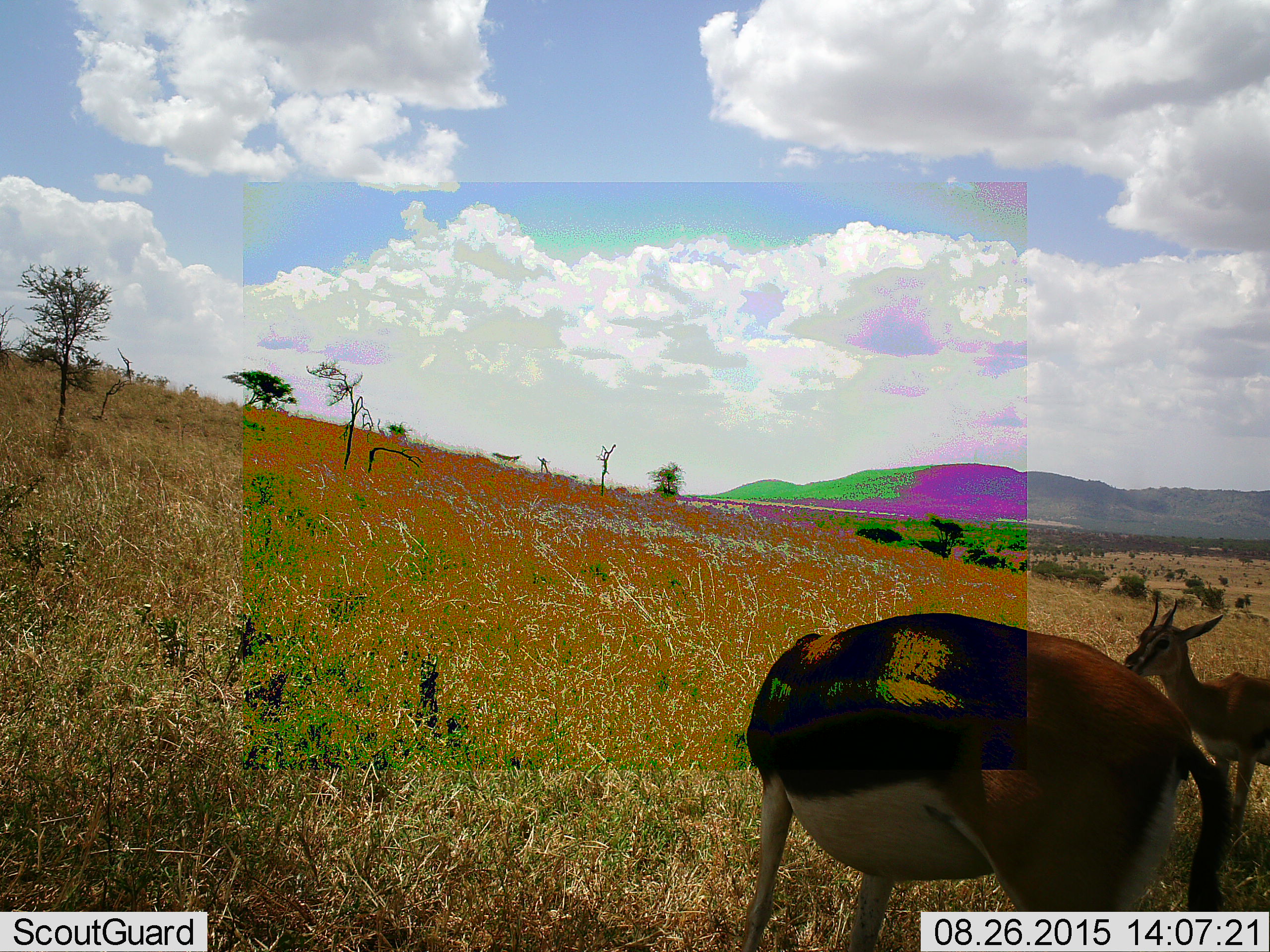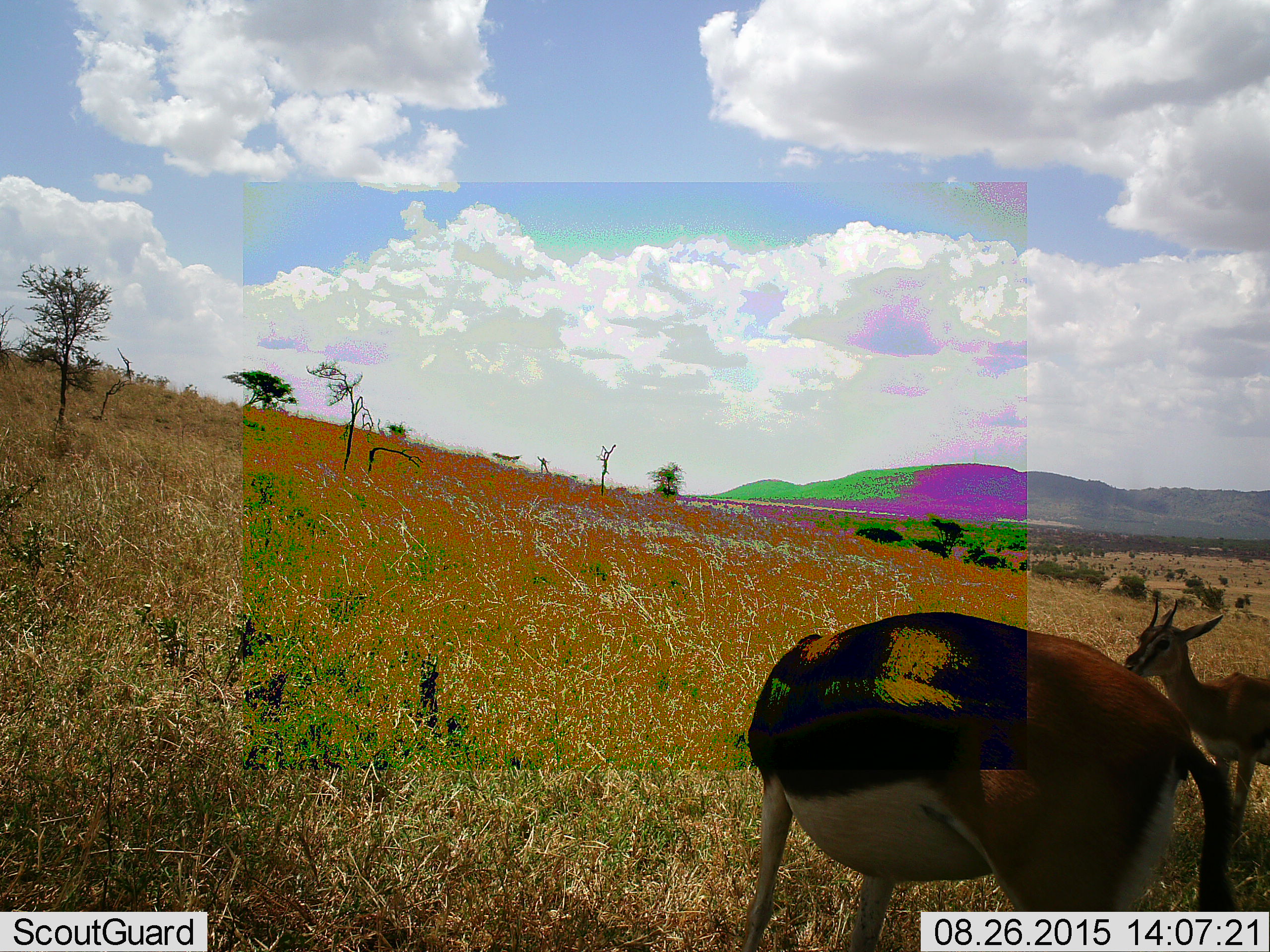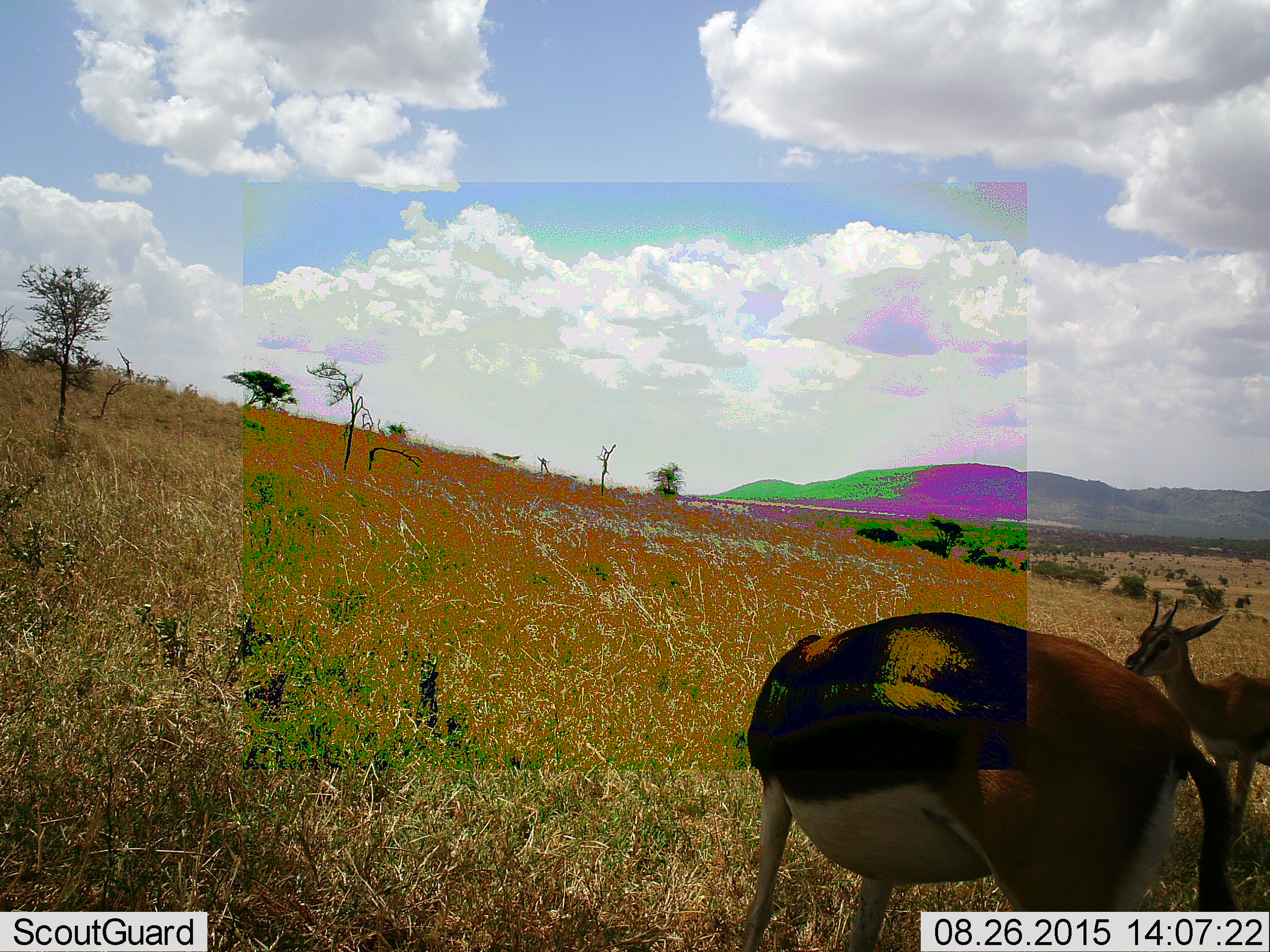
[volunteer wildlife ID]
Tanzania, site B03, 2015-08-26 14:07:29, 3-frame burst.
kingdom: Animalia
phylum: Chordata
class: Mammalia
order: Artiodactyla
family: Bovidae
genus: Eudorcas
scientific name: Eudorcas thomsonii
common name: thomson's gazelle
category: gazellethomsons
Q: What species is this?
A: Gazellethomsons (thomson's gazelle) (Eudorcas thomsonii).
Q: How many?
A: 2.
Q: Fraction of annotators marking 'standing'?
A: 71%.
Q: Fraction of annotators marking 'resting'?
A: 0%.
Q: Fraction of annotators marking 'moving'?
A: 7%.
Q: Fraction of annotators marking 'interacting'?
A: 7%.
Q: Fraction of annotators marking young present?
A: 43%.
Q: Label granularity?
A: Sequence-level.